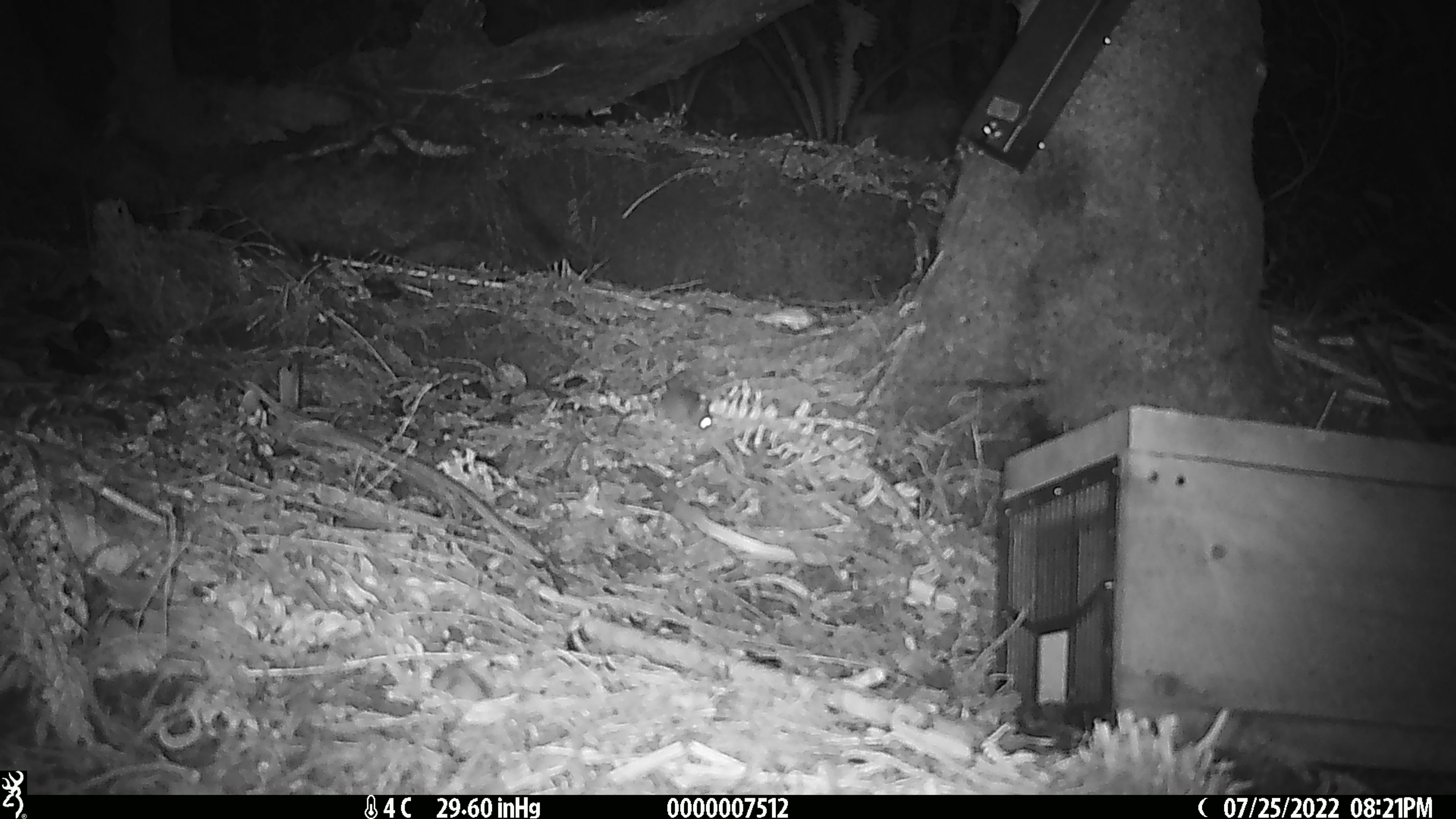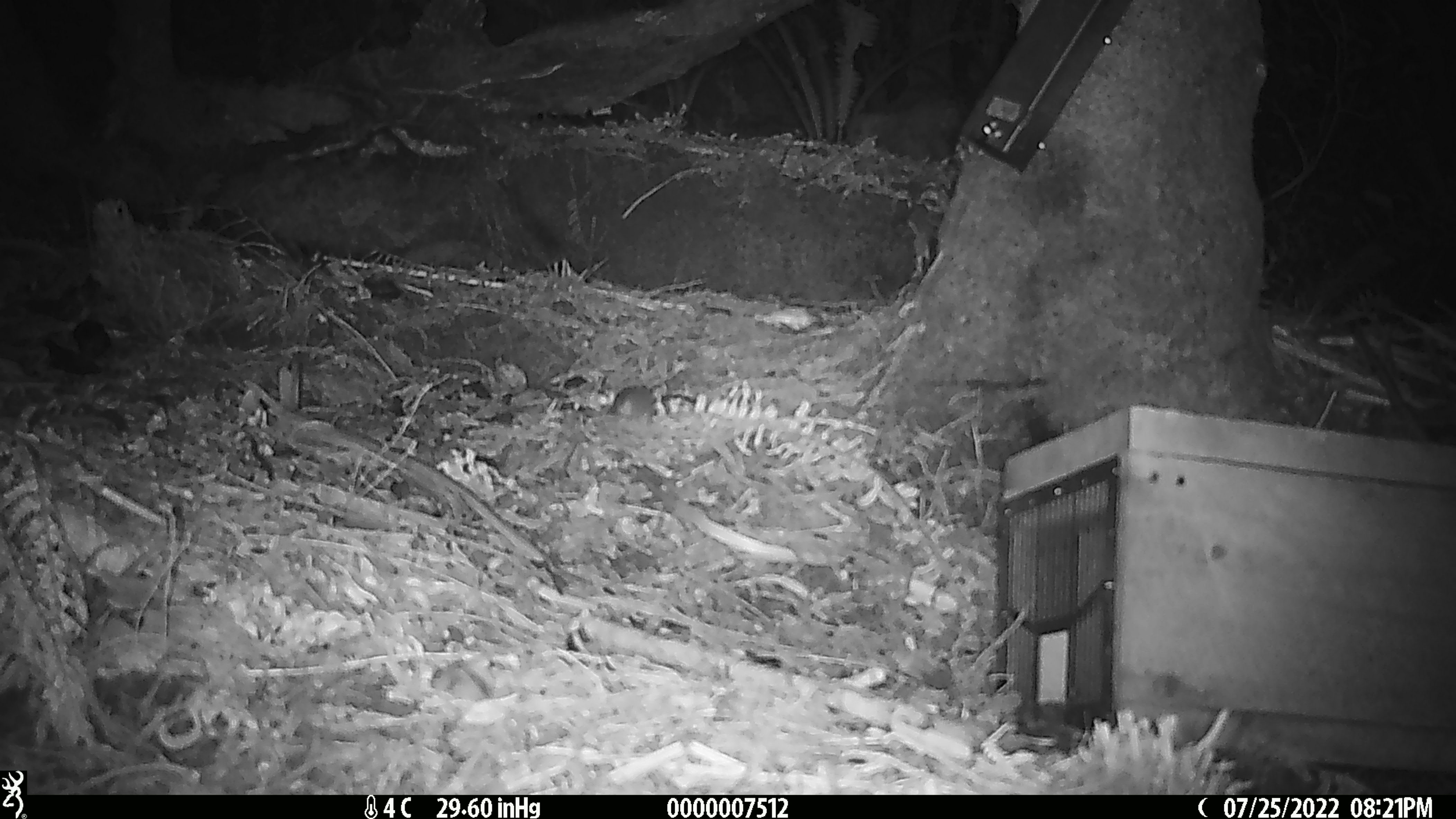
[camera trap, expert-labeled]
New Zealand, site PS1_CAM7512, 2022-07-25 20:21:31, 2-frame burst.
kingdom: Animalia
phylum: Chordata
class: Mammalia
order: Rodentia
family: Muridae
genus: Mus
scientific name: Mus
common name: mouse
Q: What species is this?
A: Mouse (Mus).